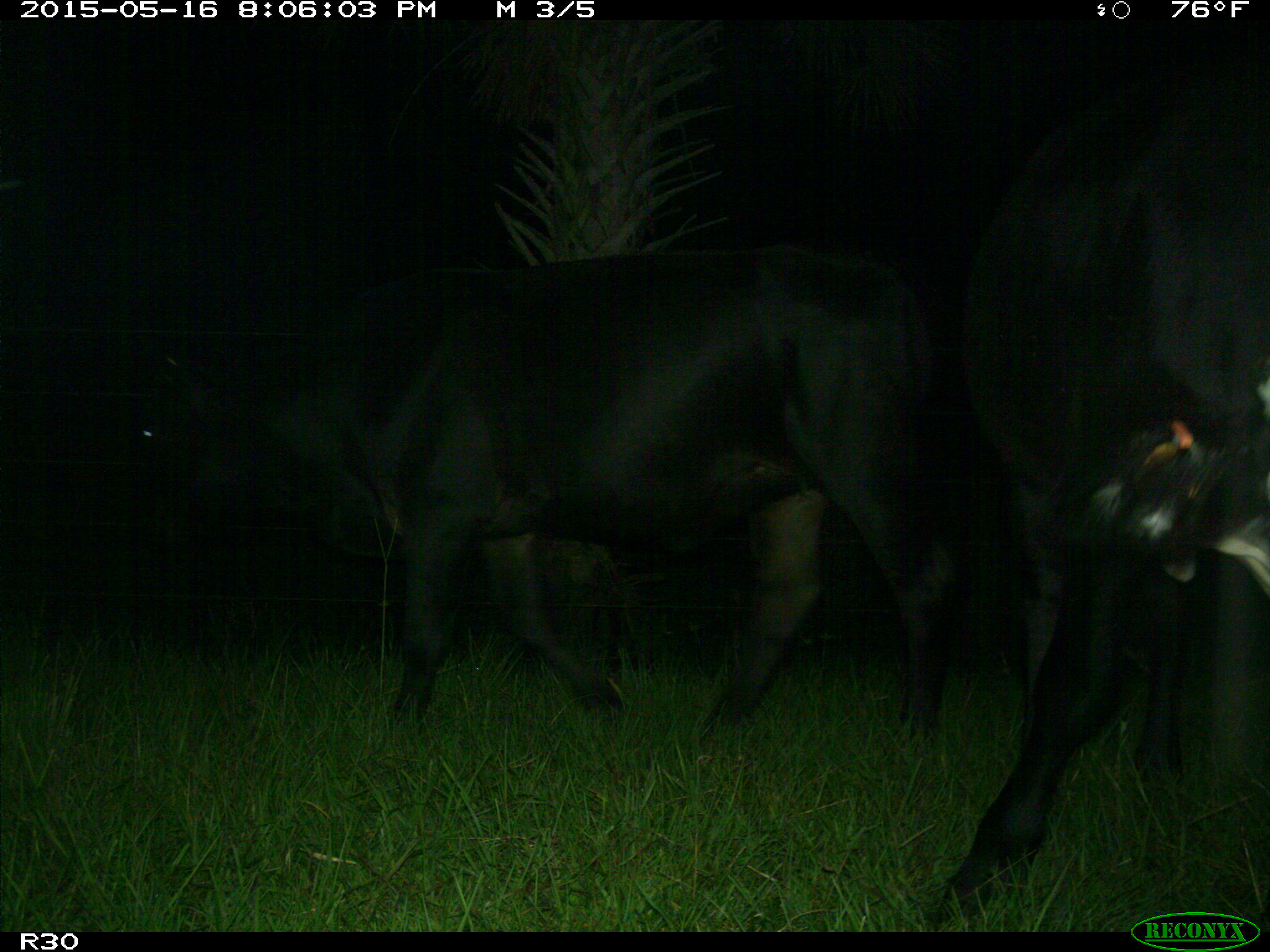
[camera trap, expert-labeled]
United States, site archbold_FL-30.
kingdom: Animalia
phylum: Chordata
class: Mammalia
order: Artiodactyla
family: Bovidae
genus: Bos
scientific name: Bos taurus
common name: domestic cow